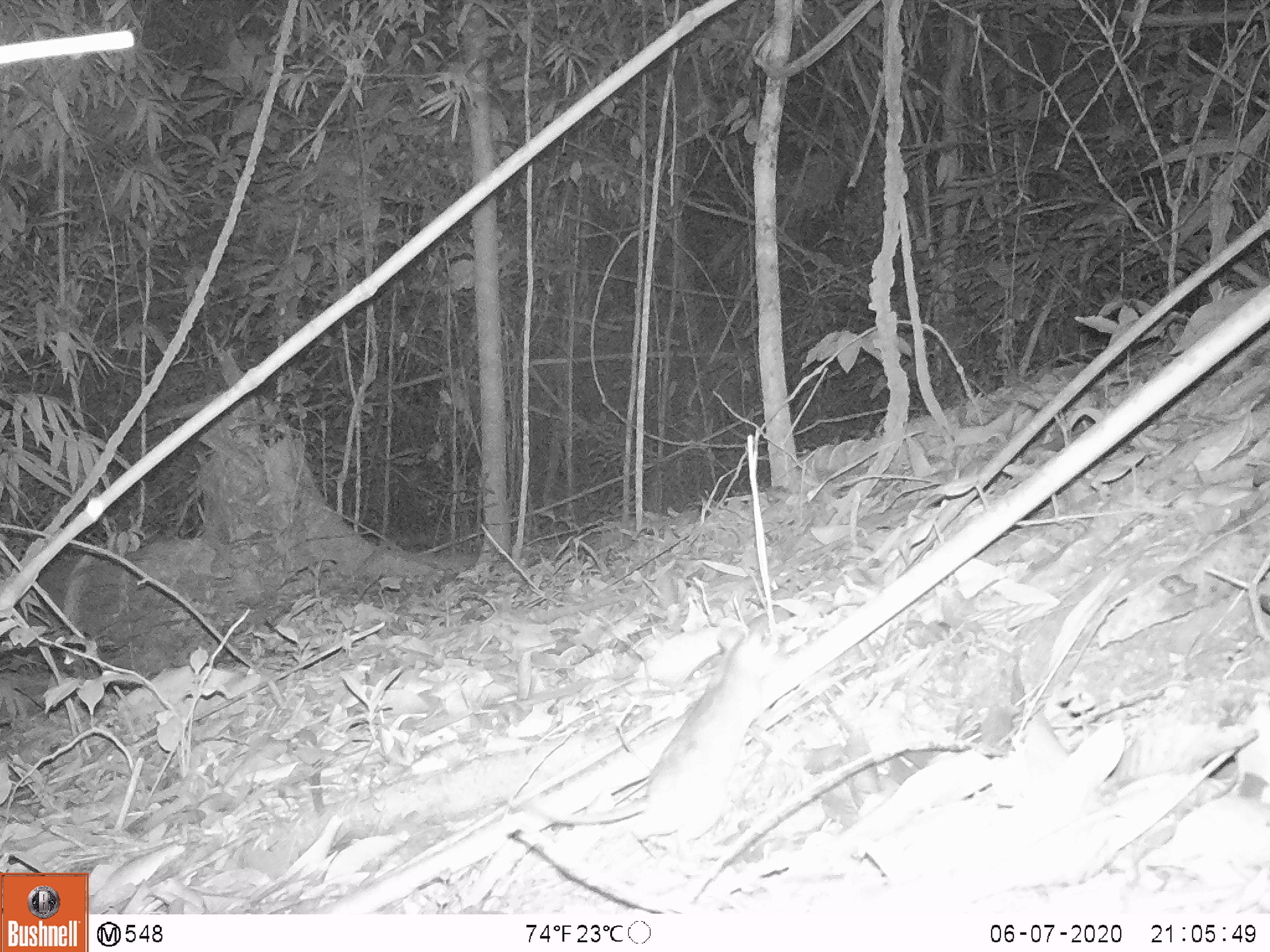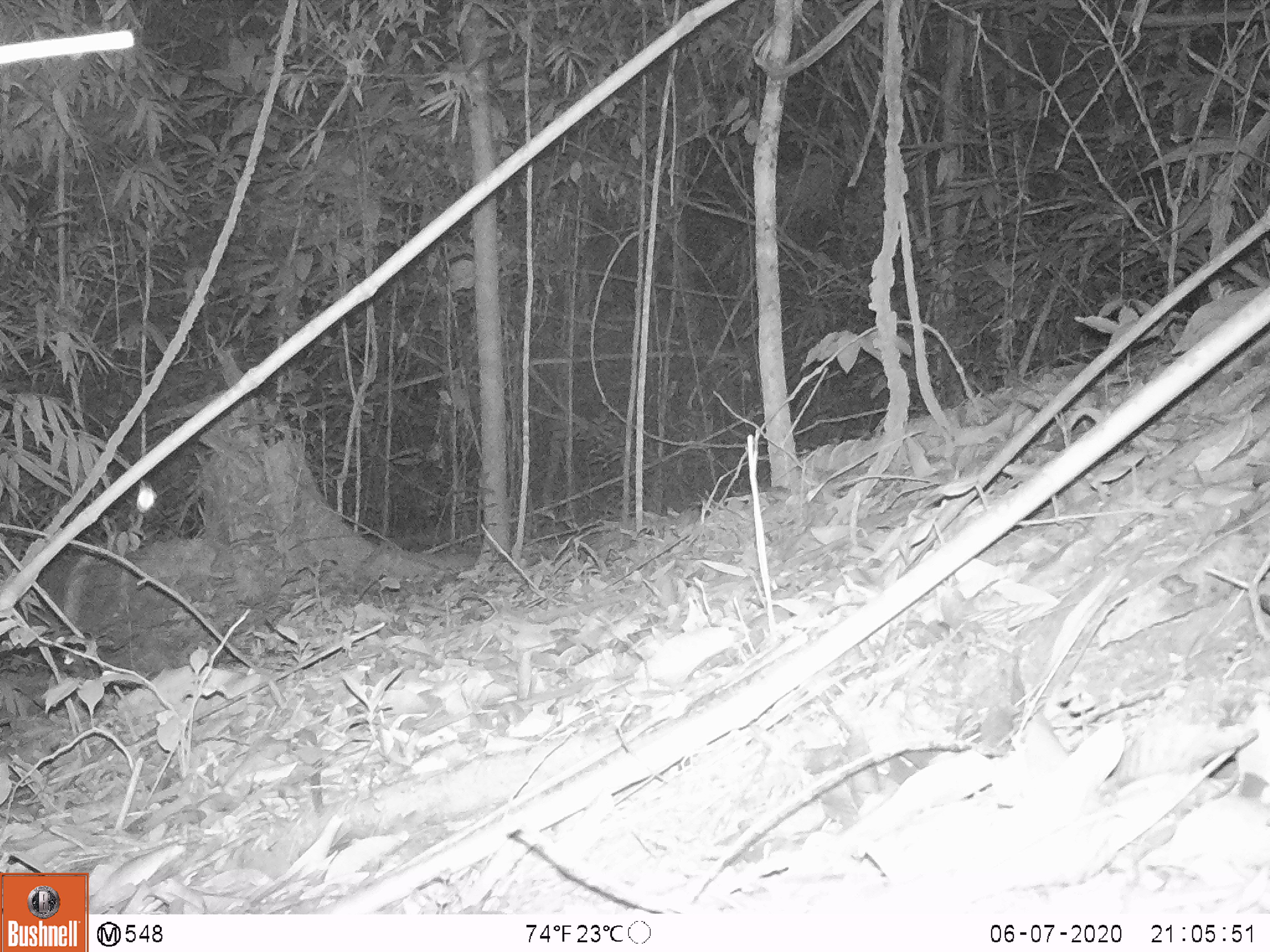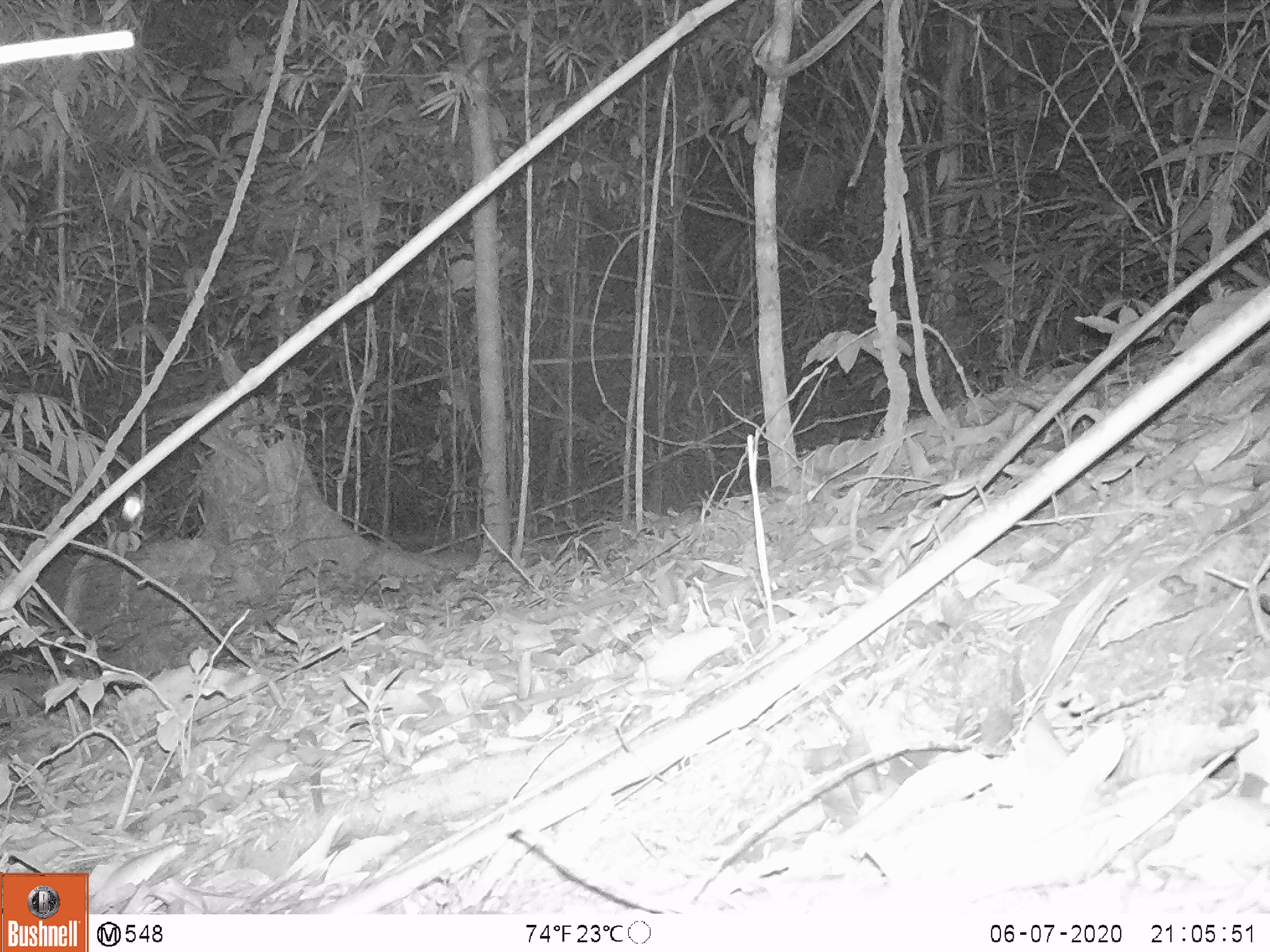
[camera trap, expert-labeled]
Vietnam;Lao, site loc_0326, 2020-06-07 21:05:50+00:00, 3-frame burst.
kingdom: Animalia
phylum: Chordata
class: Mammalia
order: Rodentia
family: Muridae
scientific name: Muridae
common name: old-world mice and rats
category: unidentified murid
Unidentified murid (old-world mice and rats) (Muridae). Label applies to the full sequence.